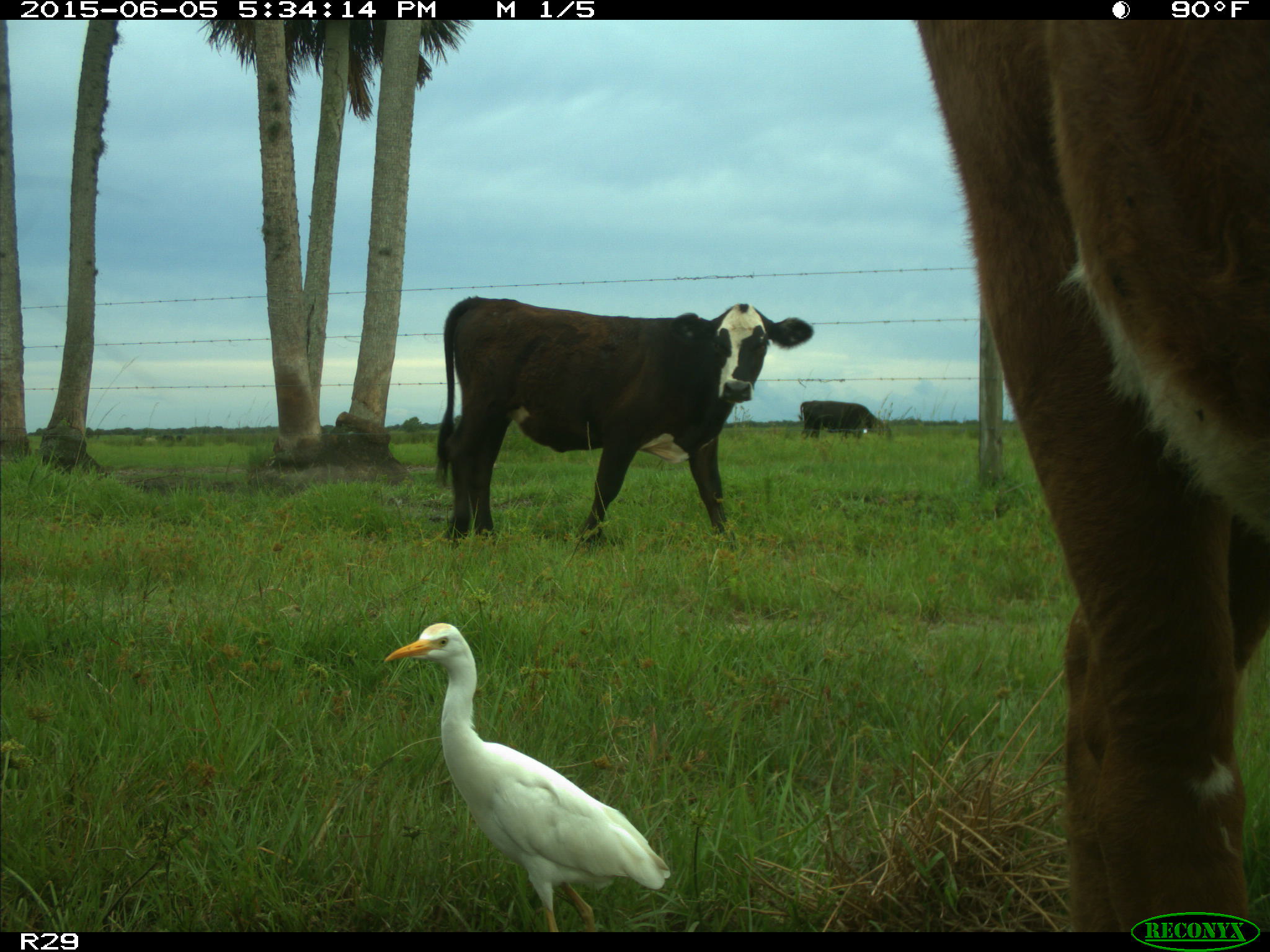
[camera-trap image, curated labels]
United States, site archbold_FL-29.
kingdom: Animalia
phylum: Chordata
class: Mammalia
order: Artiodactyla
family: Bovidae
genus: Bos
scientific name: Bos taurus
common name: domestic cow